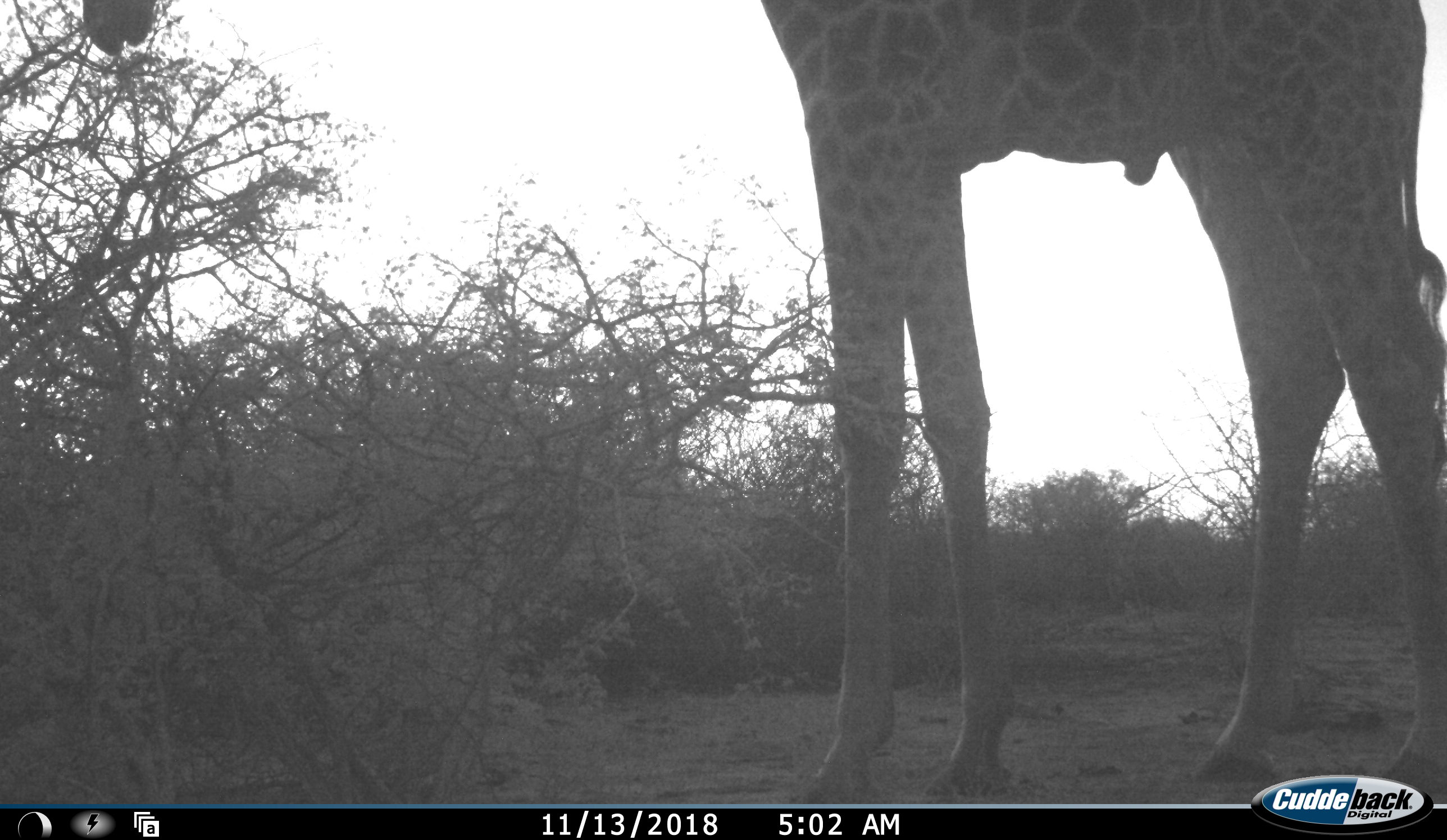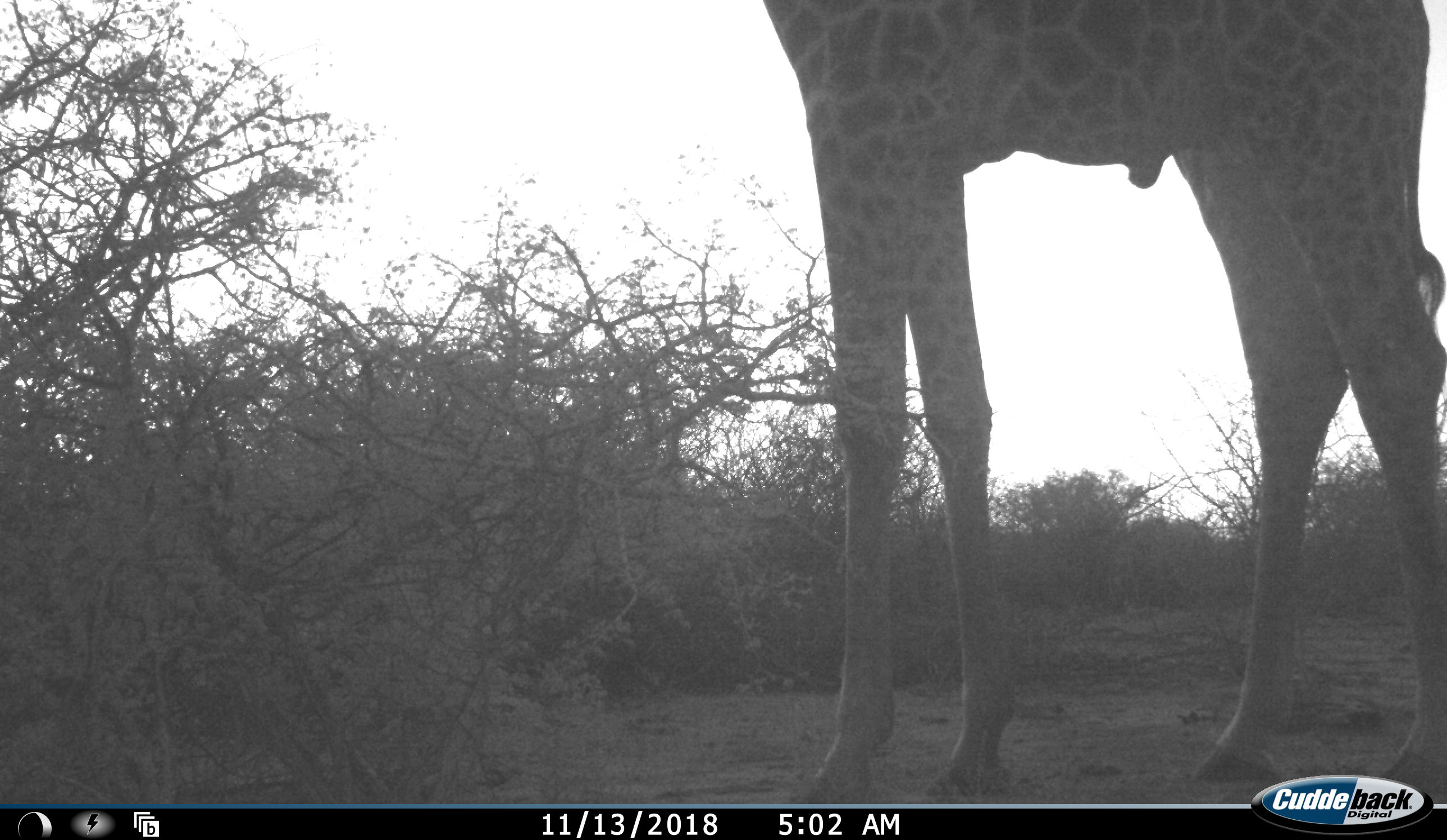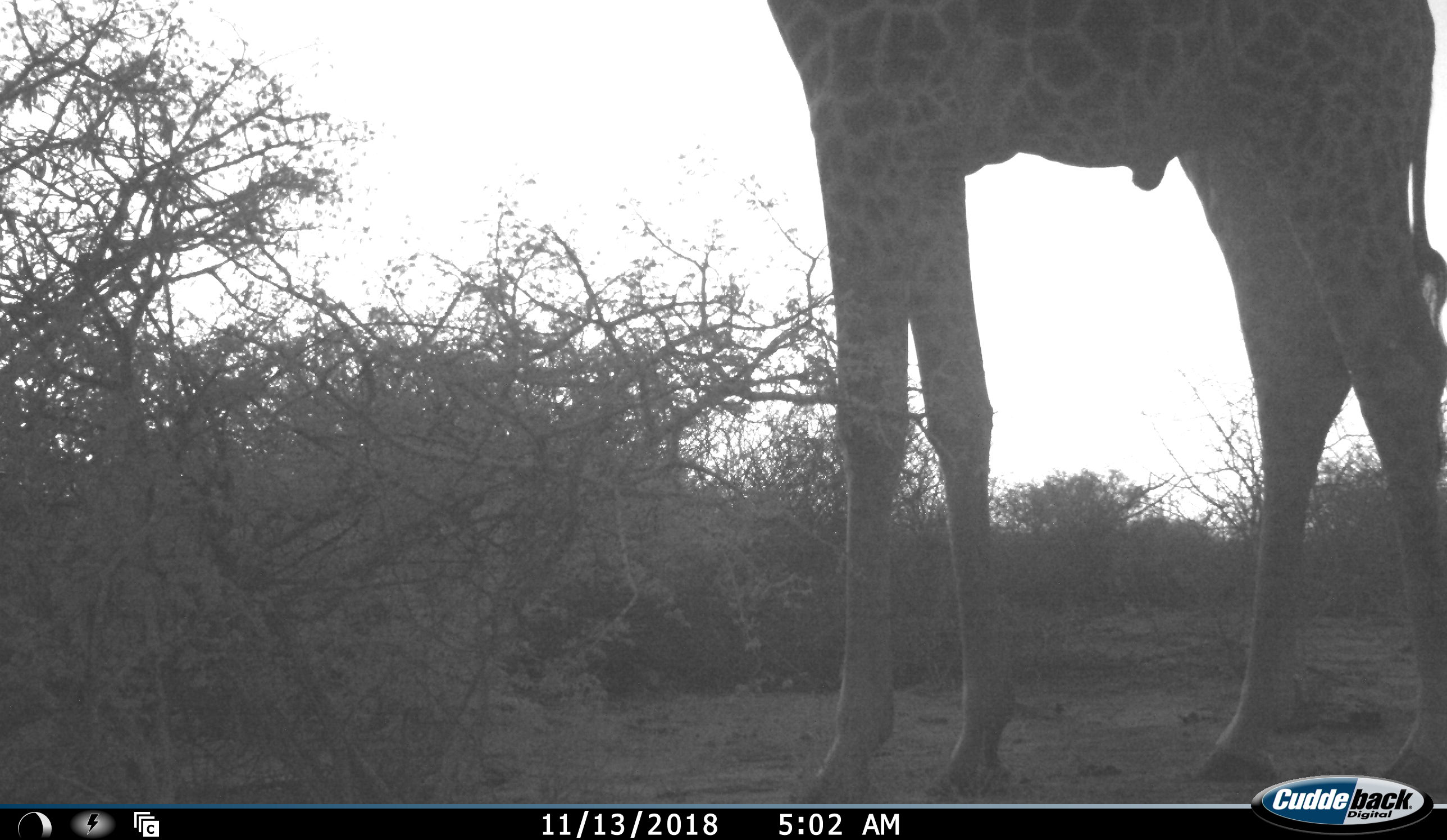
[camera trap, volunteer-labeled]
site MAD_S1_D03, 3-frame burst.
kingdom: Animalia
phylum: Chordata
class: Mammalia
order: Artiodactyla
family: Giraffidae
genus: Giraffa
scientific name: Giraffa camelopardalis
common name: giraffe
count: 1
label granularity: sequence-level